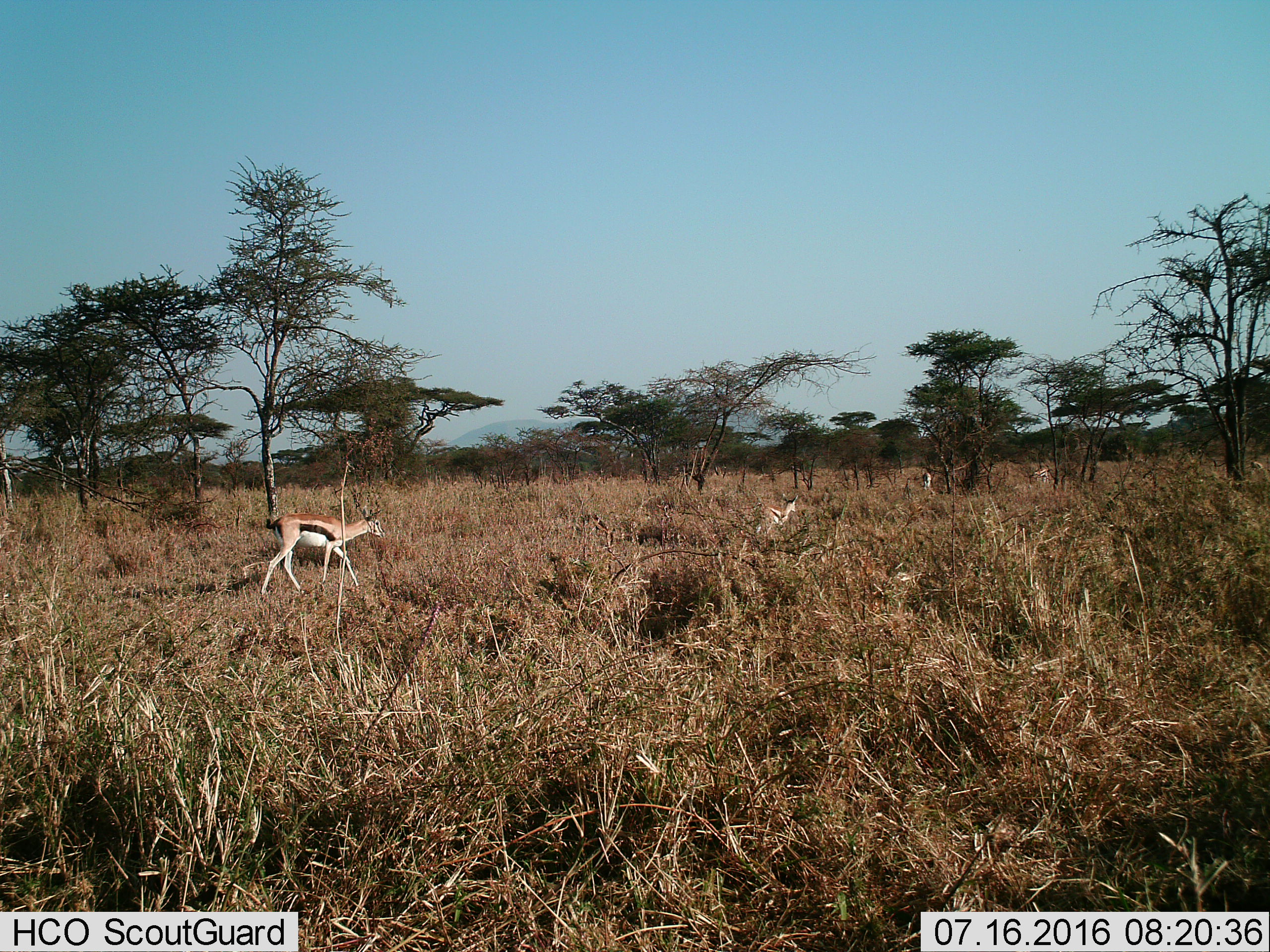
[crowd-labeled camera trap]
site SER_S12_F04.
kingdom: Animalia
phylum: Chordata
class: Mammalia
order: Artiodactyla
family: Bovidae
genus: Eudorcas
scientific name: Eudorcas thomsonii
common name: thomson's gazelle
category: gazellethomsons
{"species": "gazellethomsons (thomson's gazelle) (Eudorcas thomsonii)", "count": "3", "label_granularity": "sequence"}